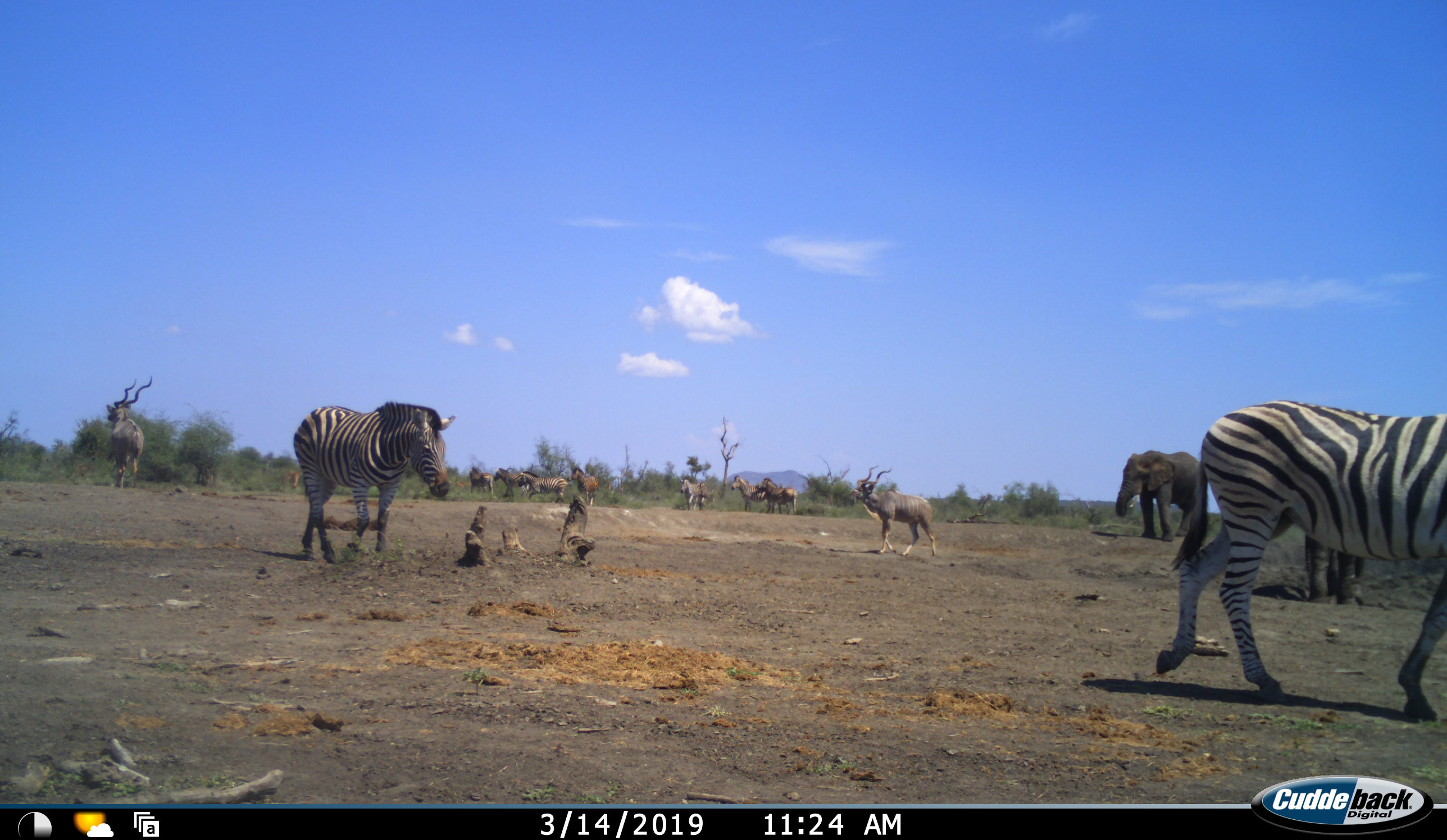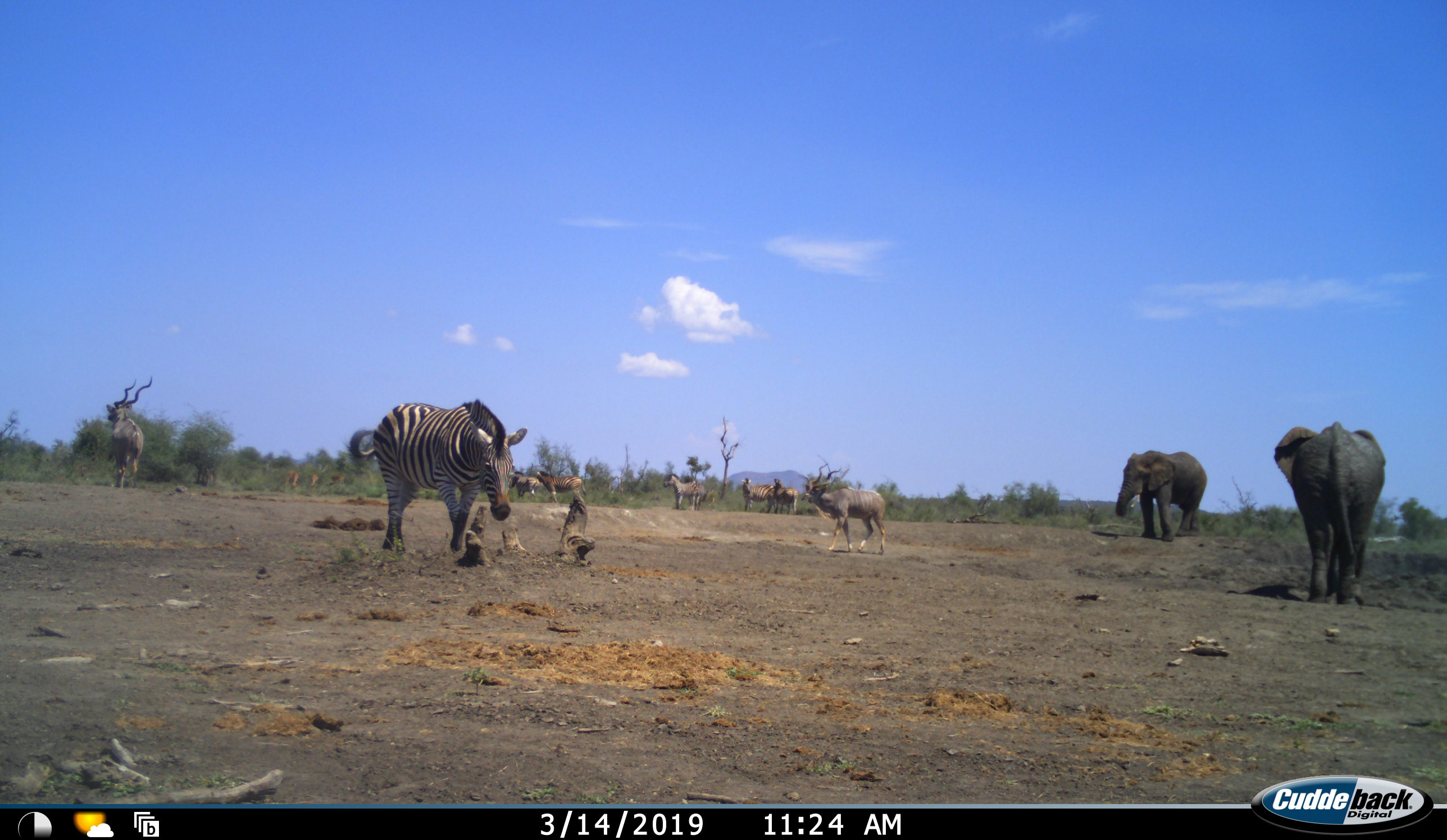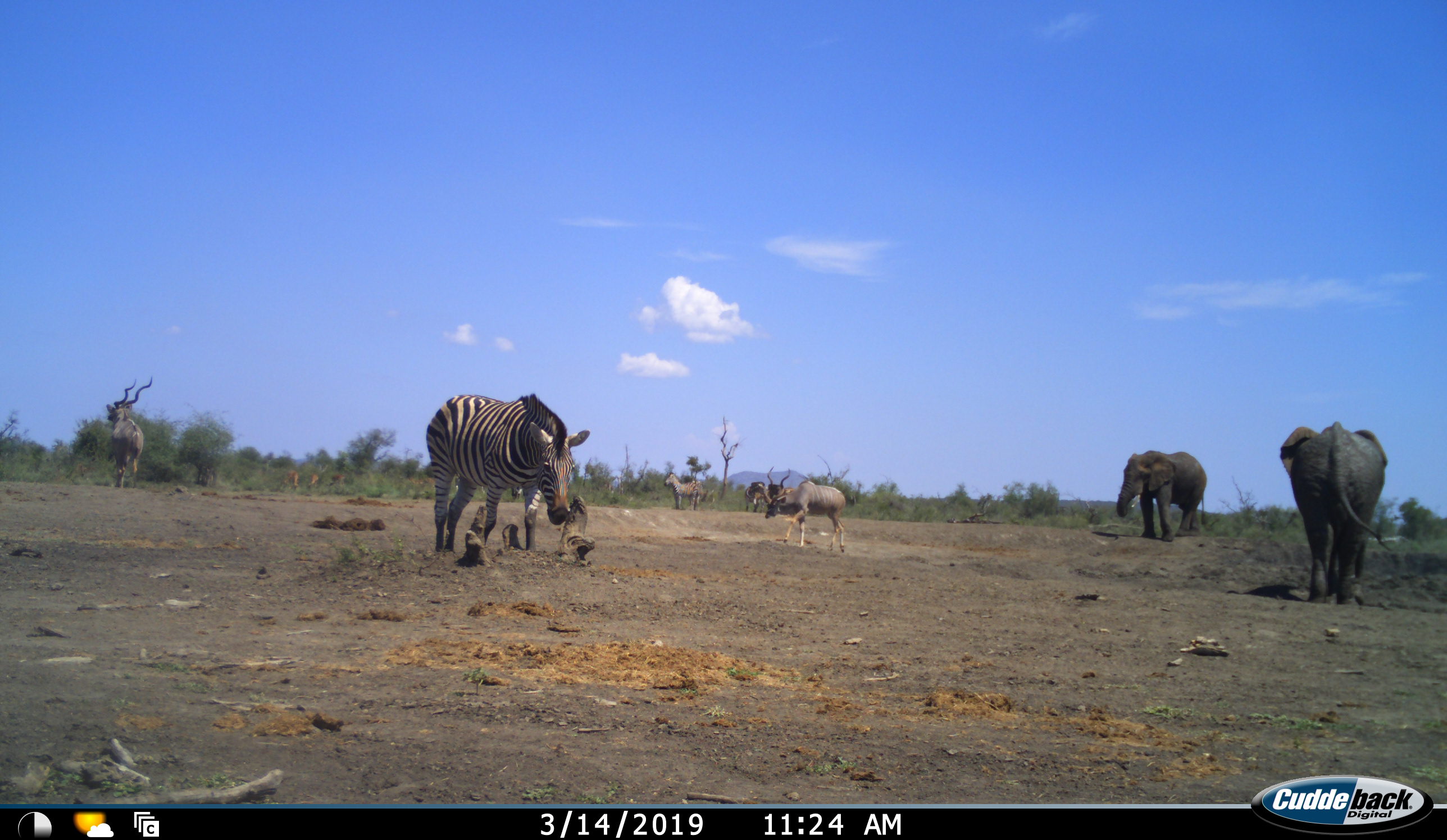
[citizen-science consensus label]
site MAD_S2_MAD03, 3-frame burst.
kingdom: Animalia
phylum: Chordata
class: Mammalia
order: Perissodactyla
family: Equidae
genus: Equus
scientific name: Equus quagga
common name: plains zebra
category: zebraplains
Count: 4.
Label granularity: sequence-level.